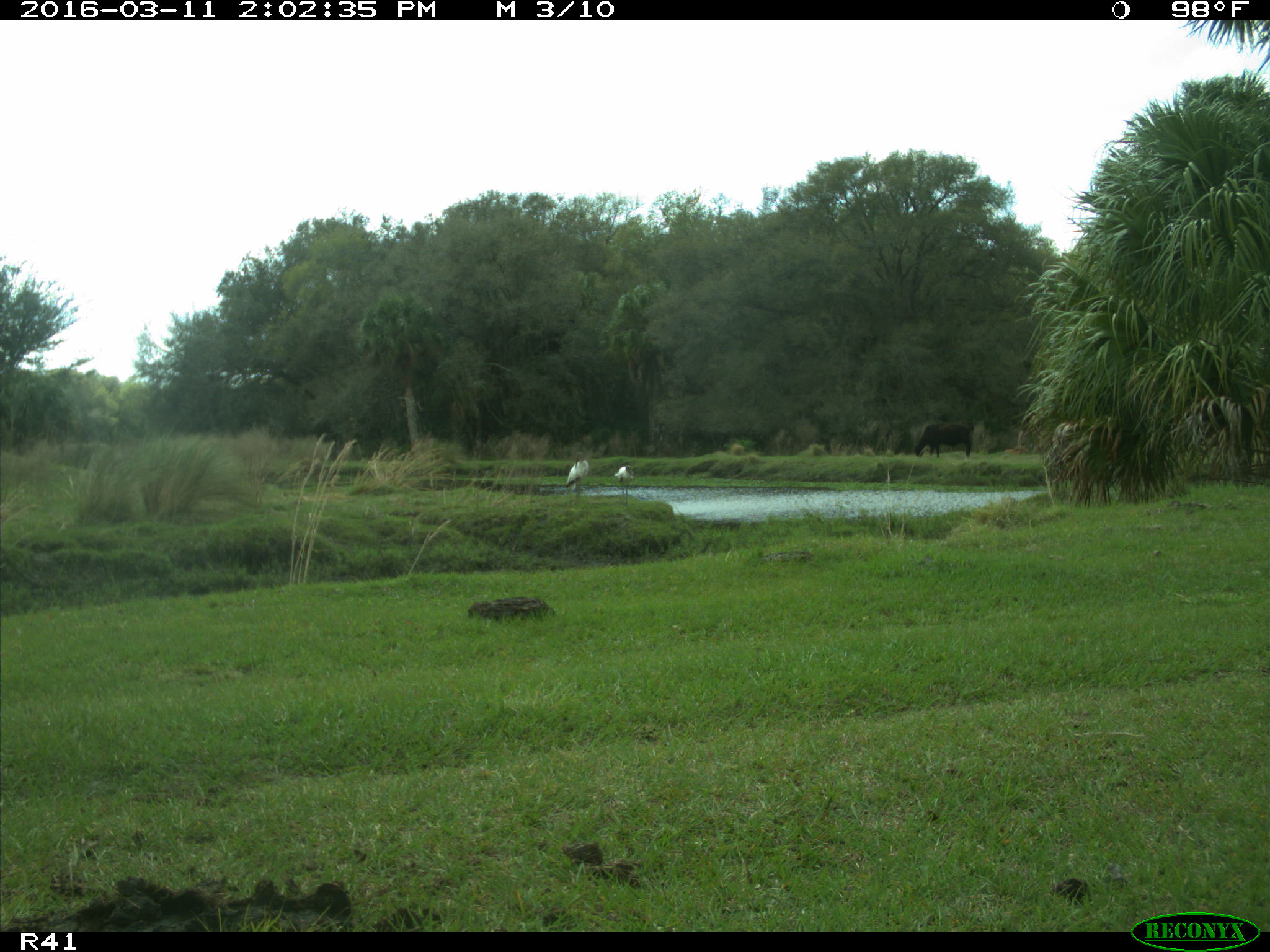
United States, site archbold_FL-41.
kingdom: Animalia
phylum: Chordata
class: Aves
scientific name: Aves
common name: birds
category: unidentified bird